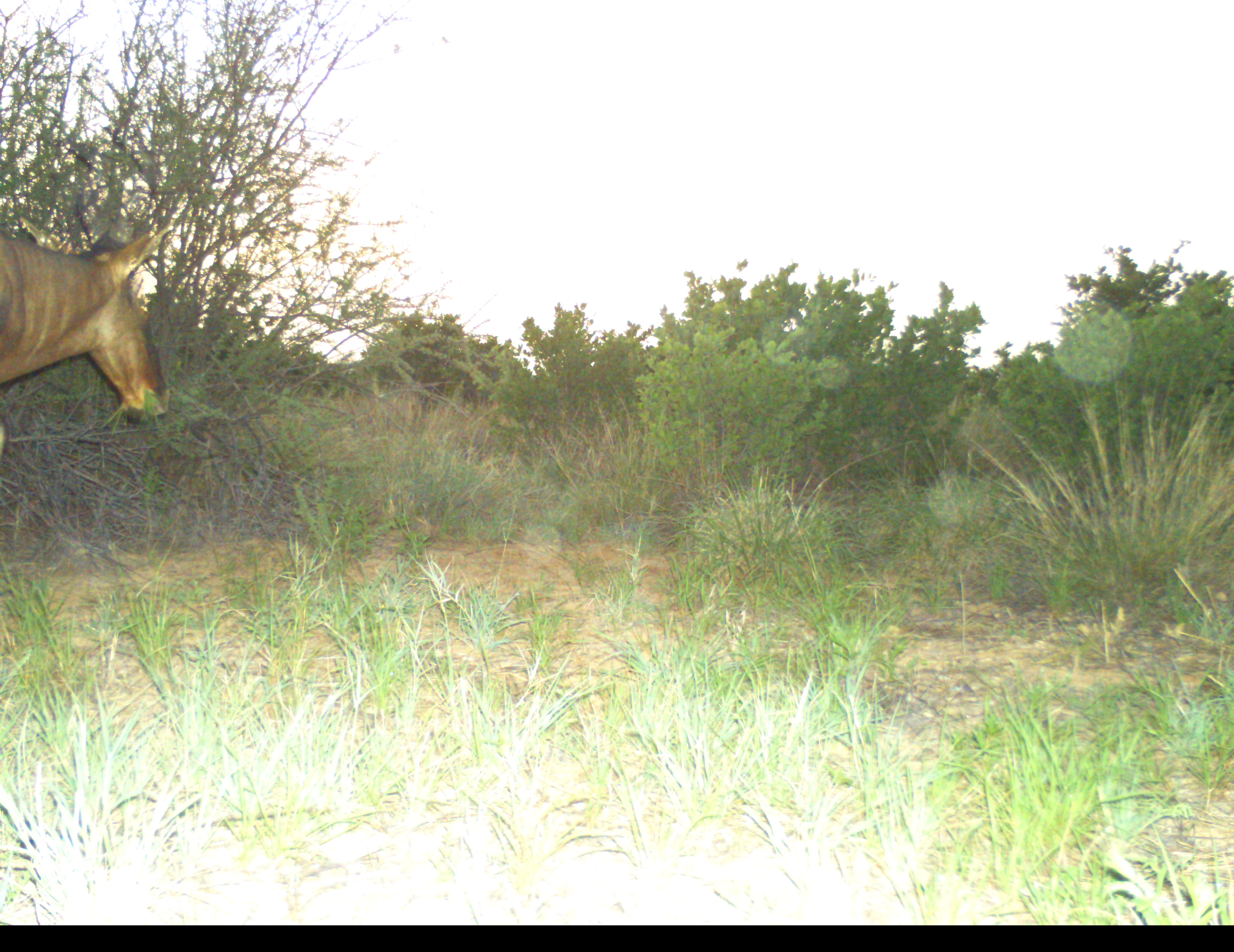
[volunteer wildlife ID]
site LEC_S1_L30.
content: unidentified animal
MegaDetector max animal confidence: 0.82